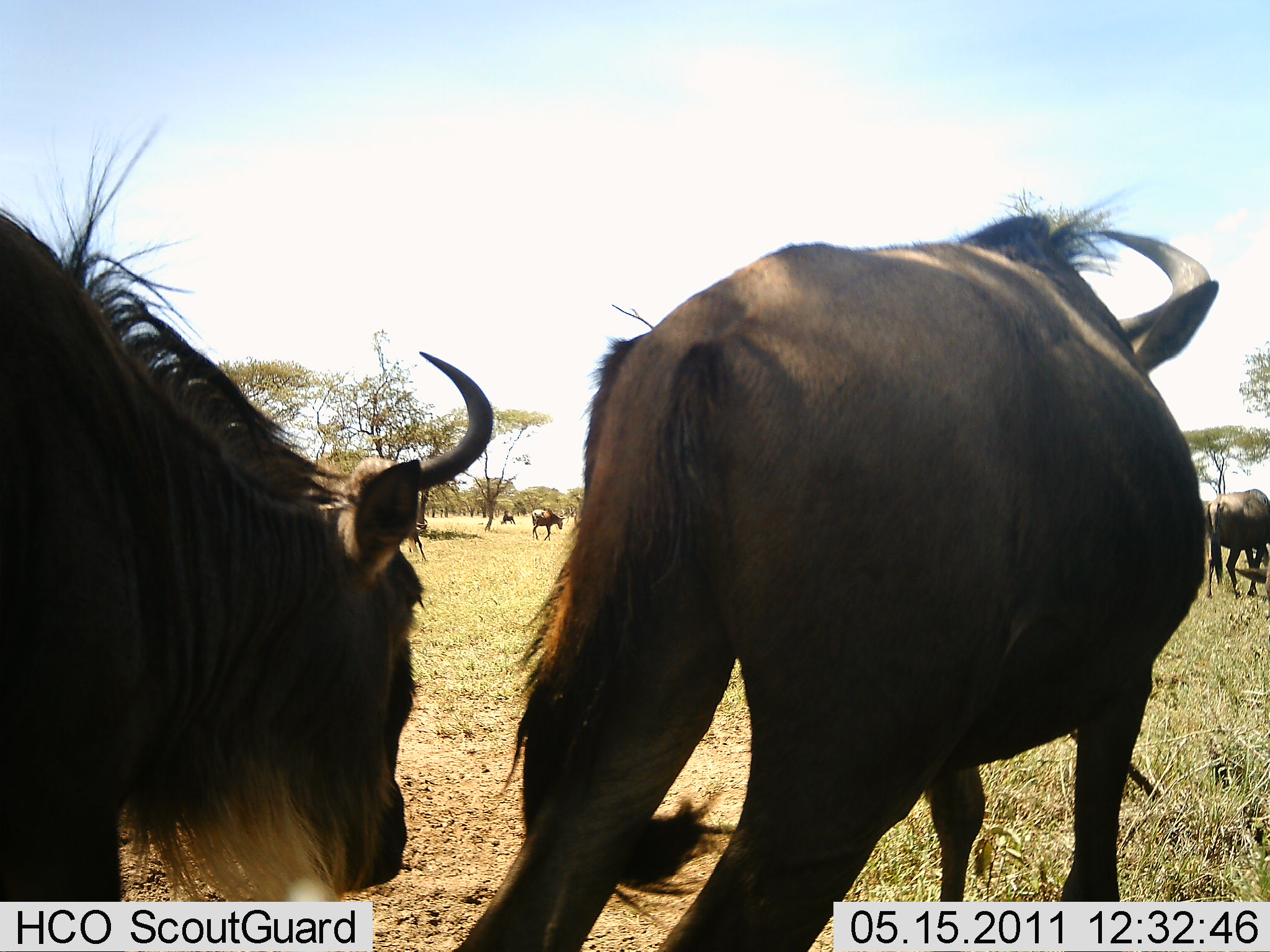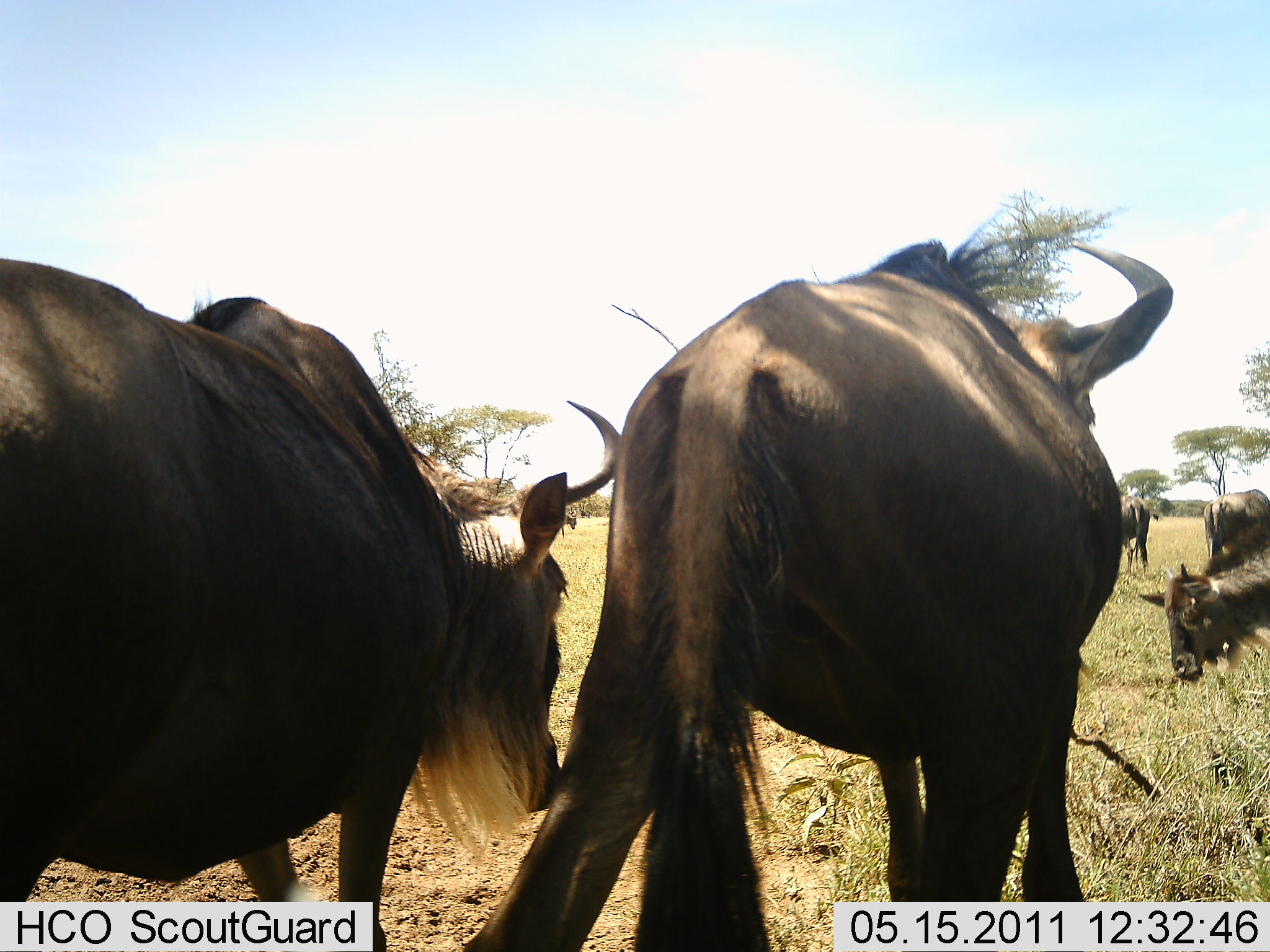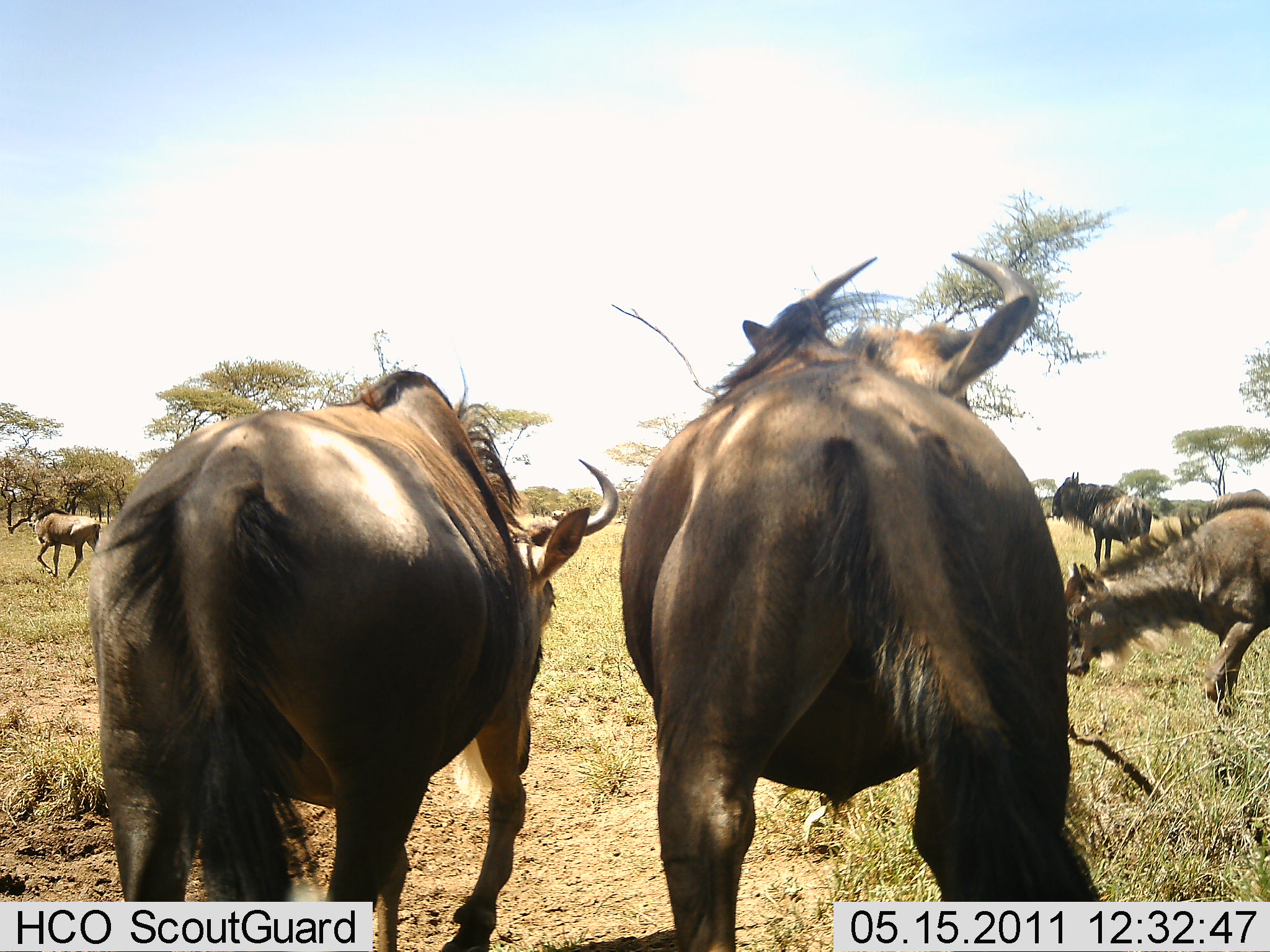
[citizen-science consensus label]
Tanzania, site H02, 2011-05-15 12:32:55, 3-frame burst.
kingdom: Animalia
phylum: Chordata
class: Mammalia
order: Artiodactyla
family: Bovidae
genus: Connochaetes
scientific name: Connochaetes taurinus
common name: blue wildebeest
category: wildebeest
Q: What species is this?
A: Wildebeest (blue wildebeest) (Connochaetes taurinus).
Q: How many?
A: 6.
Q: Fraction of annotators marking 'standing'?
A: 64%.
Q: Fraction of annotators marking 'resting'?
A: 0%.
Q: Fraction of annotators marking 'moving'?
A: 82%.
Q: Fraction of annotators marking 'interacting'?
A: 9%.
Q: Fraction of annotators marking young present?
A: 0%.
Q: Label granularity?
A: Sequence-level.